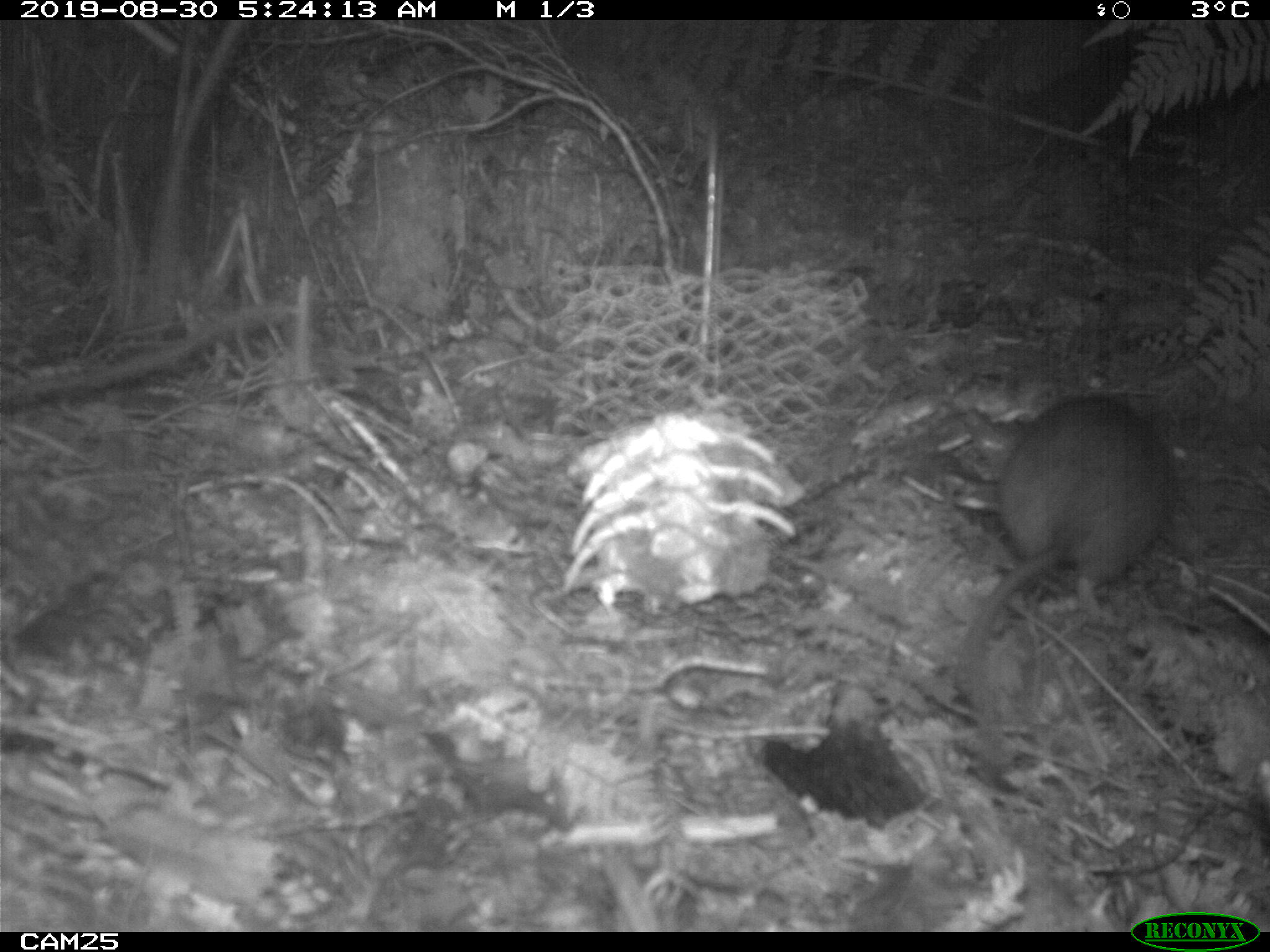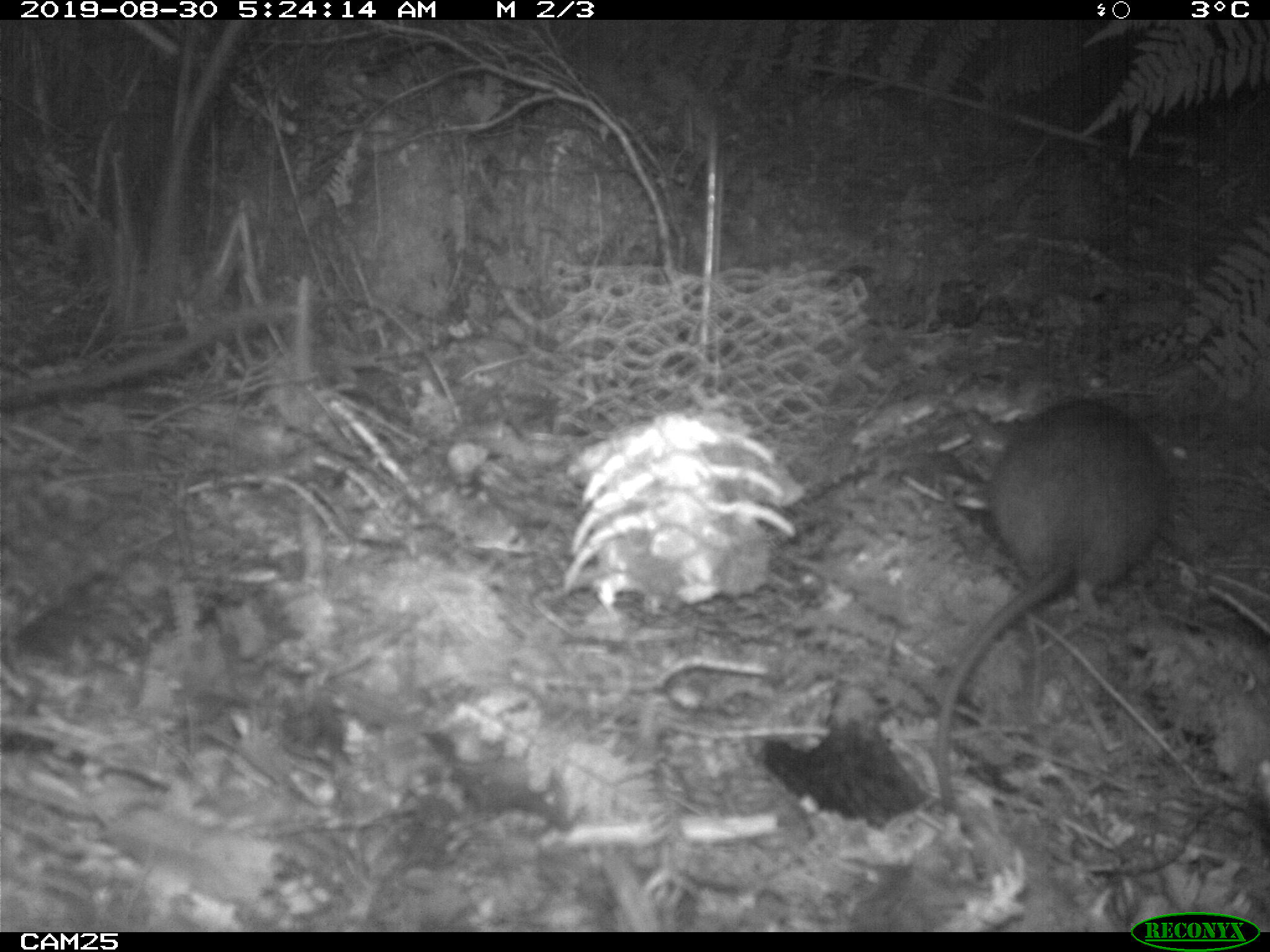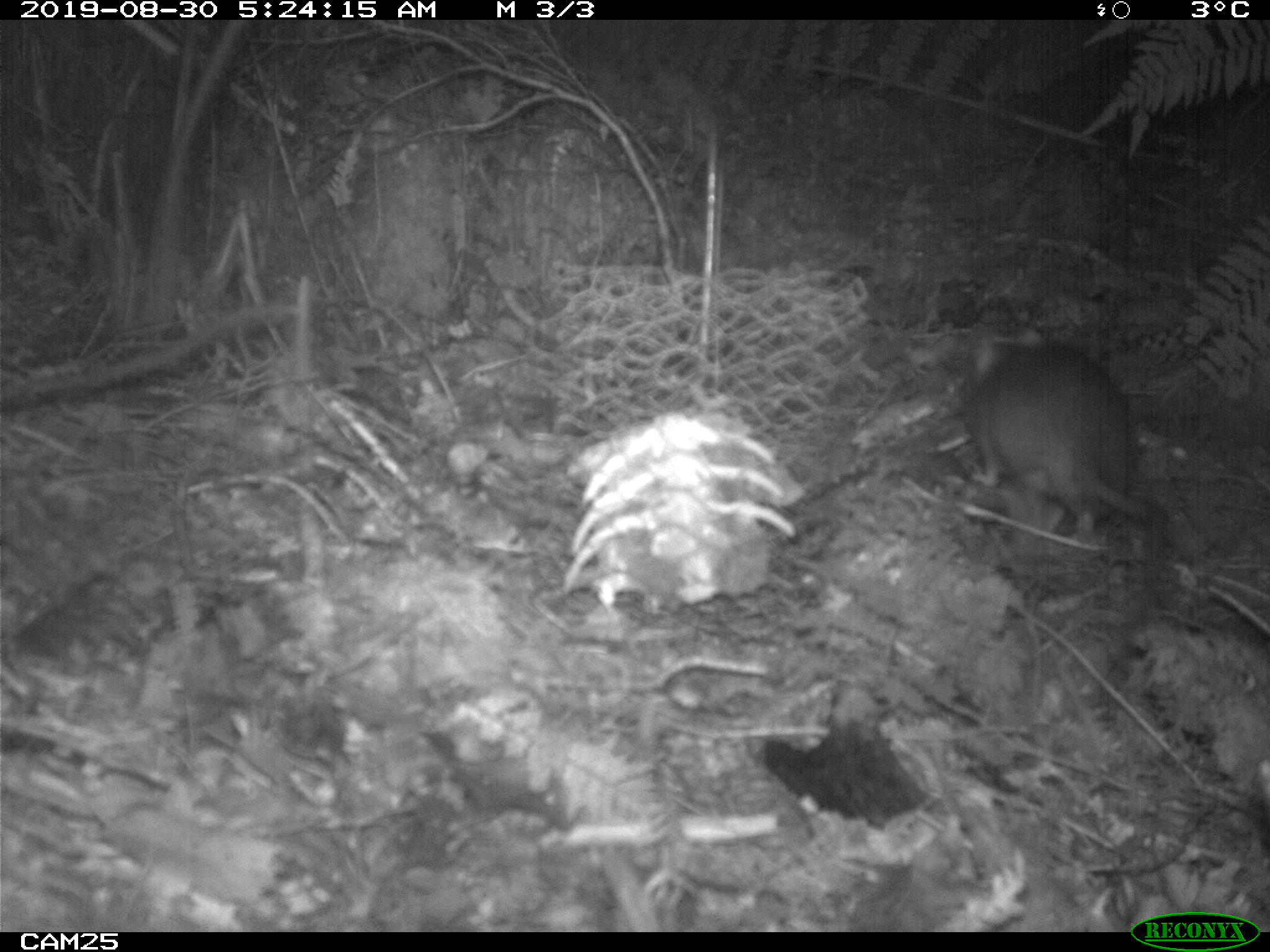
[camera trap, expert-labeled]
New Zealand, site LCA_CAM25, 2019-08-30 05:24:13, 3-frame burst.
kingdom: Animalia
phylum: Chordata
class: Mammalia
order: Rodentia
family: Muridae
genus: Rattus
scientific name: Rattus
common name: rat